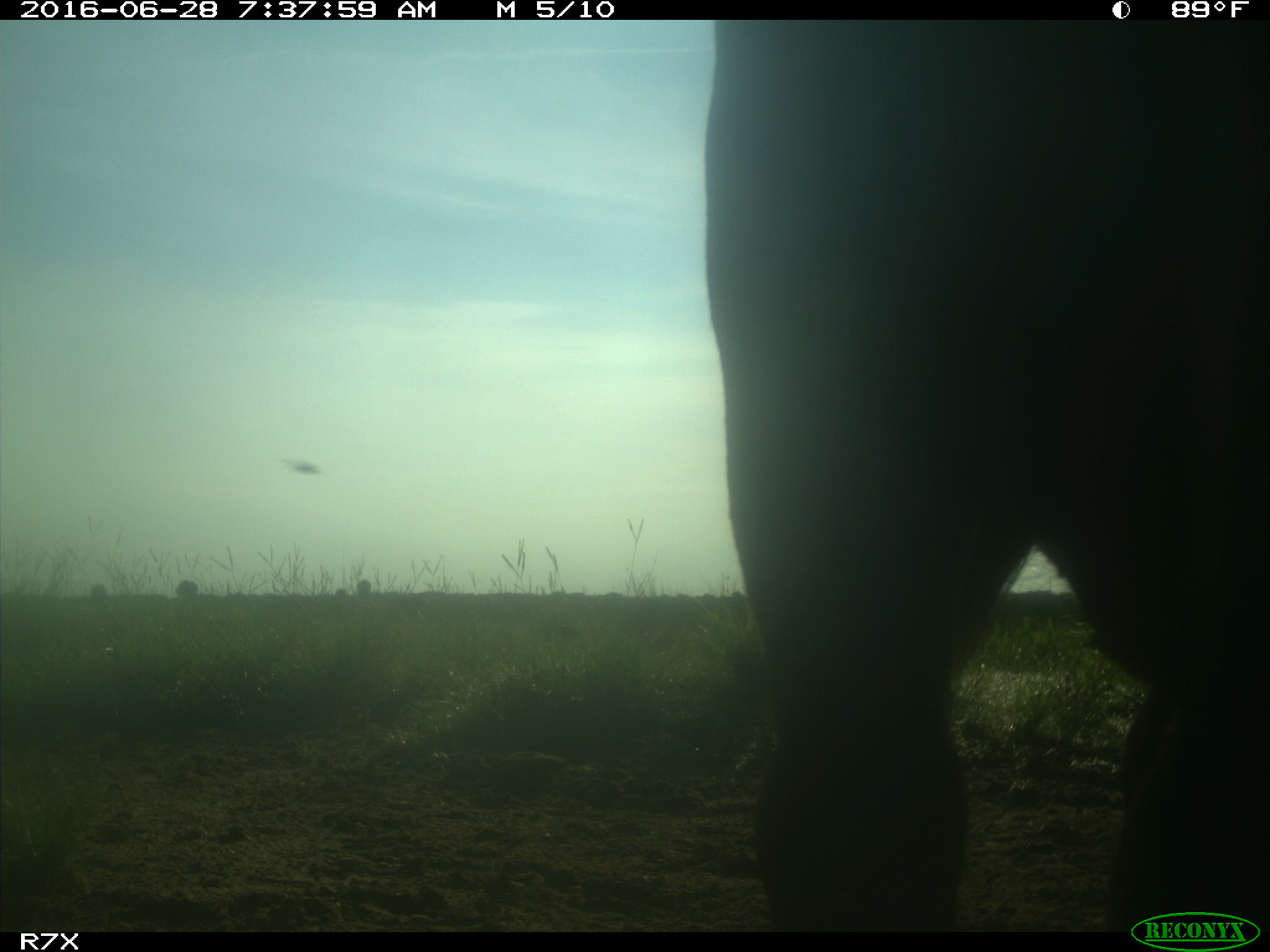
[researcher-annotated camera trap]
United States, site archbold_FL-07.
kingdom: Animalia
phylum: Chordata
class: Mammalia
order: Artiodactyla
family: Bovidae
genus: Bos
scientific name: Bos taurus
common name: domestic cow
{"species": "Bos taurus (domestic cow)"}